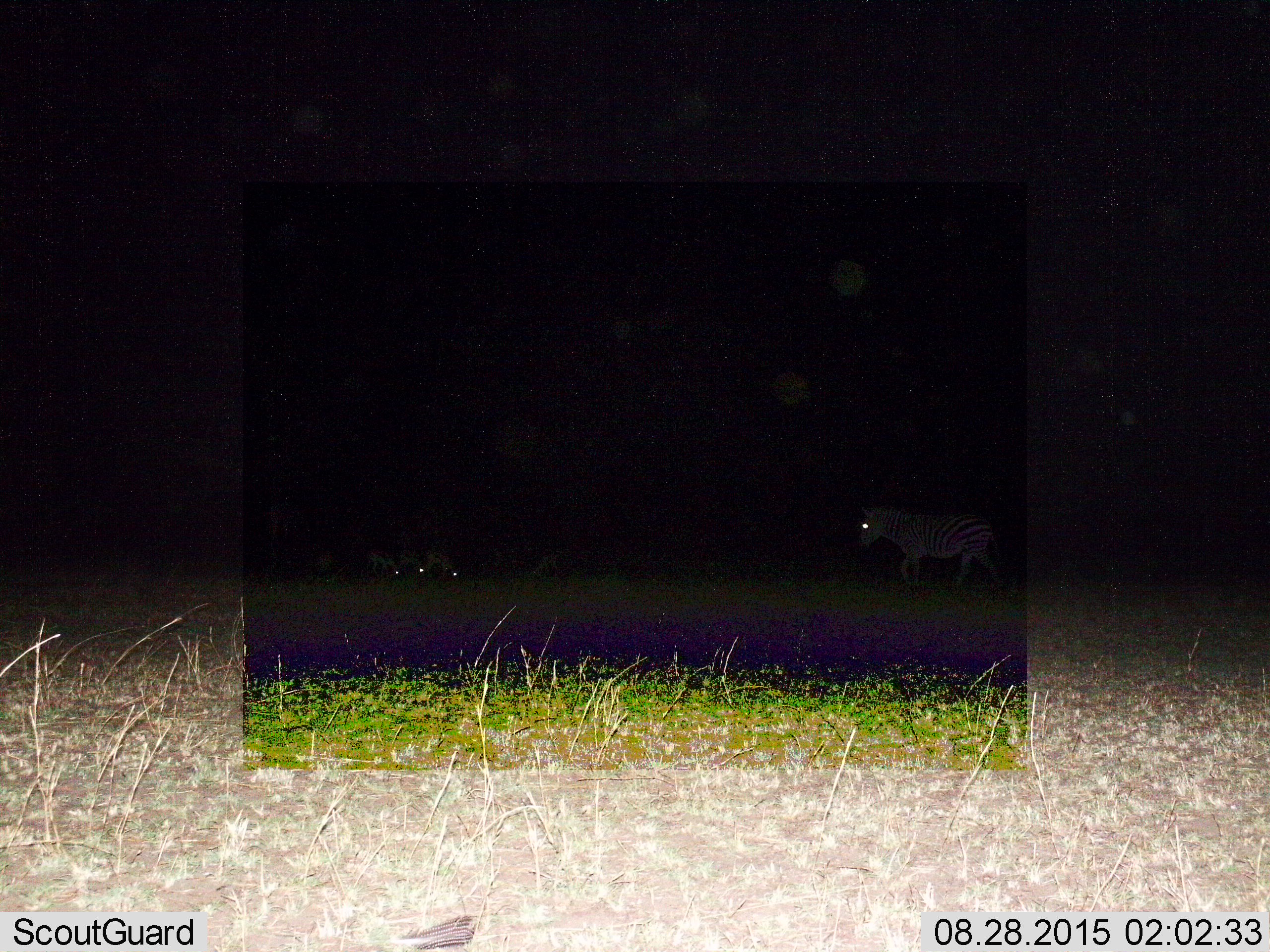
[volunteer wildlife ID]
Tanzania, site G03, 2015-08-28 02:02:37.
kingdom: Animalia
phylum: Chordata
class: Mammalia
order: Perissodactyla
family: Equidae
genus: Equus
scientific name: Equus quagga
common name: plains zebra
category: zebra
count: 1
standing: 35%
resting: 0%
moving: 82%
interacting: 0%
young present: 0%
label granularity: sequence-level